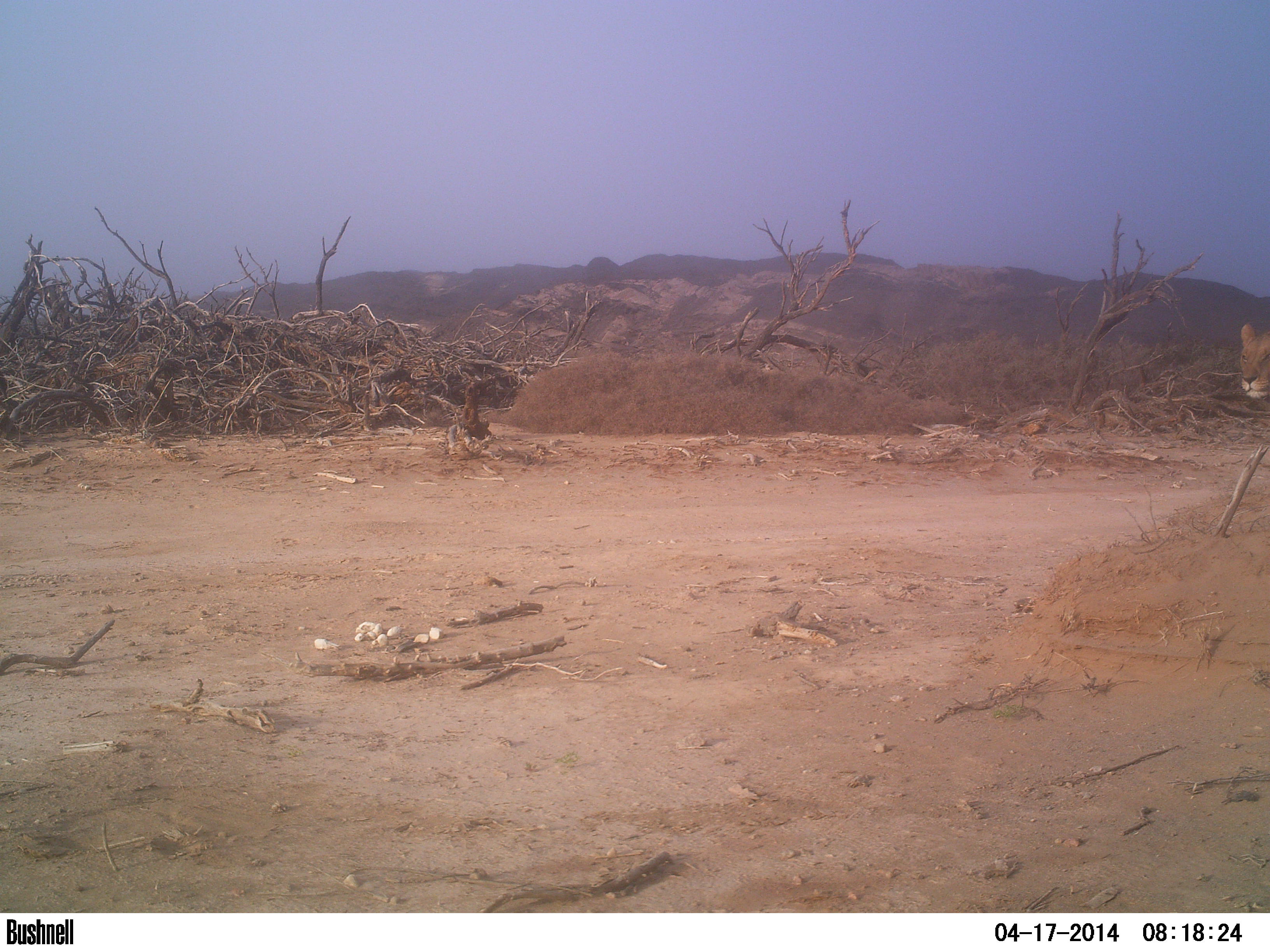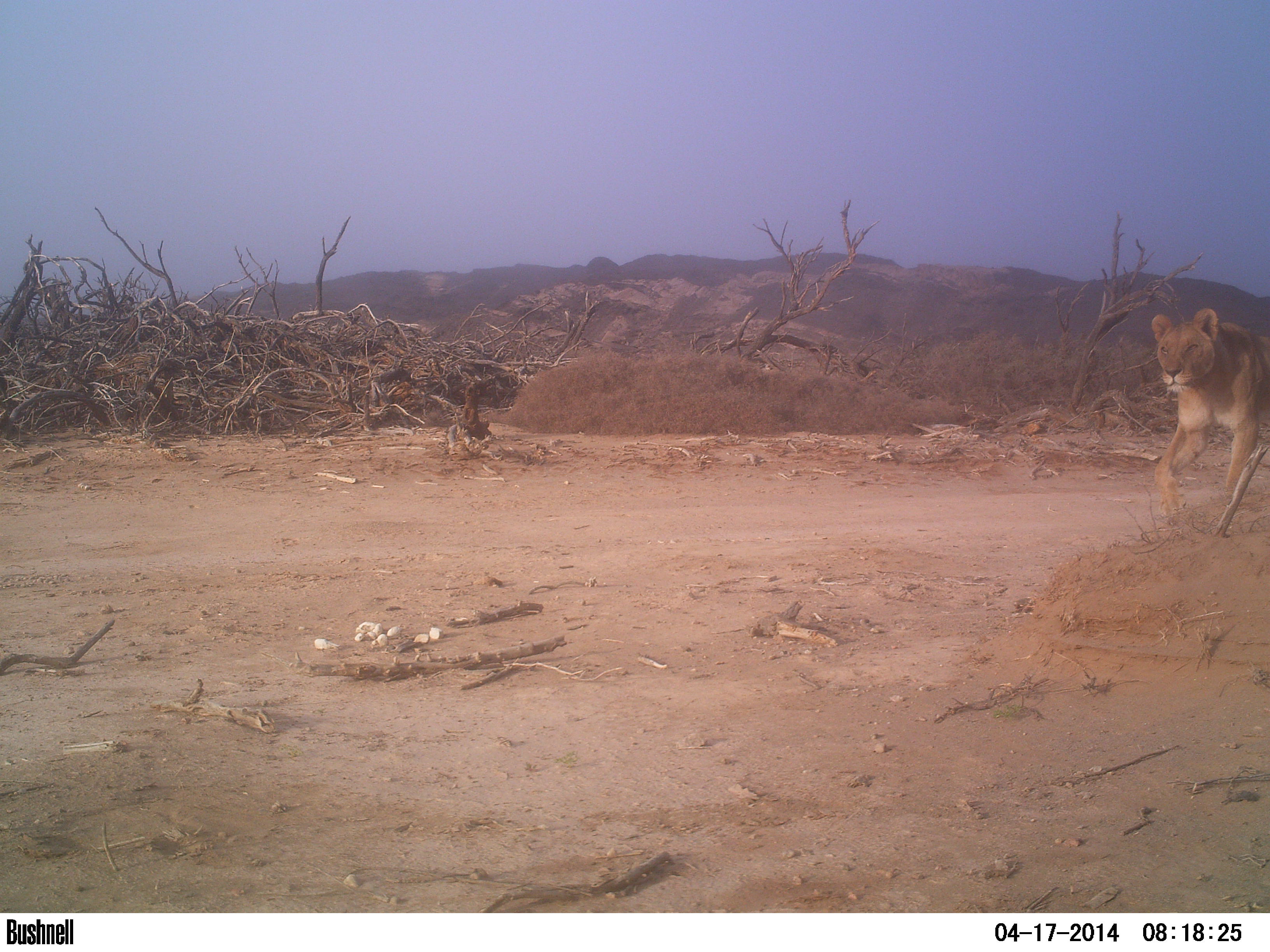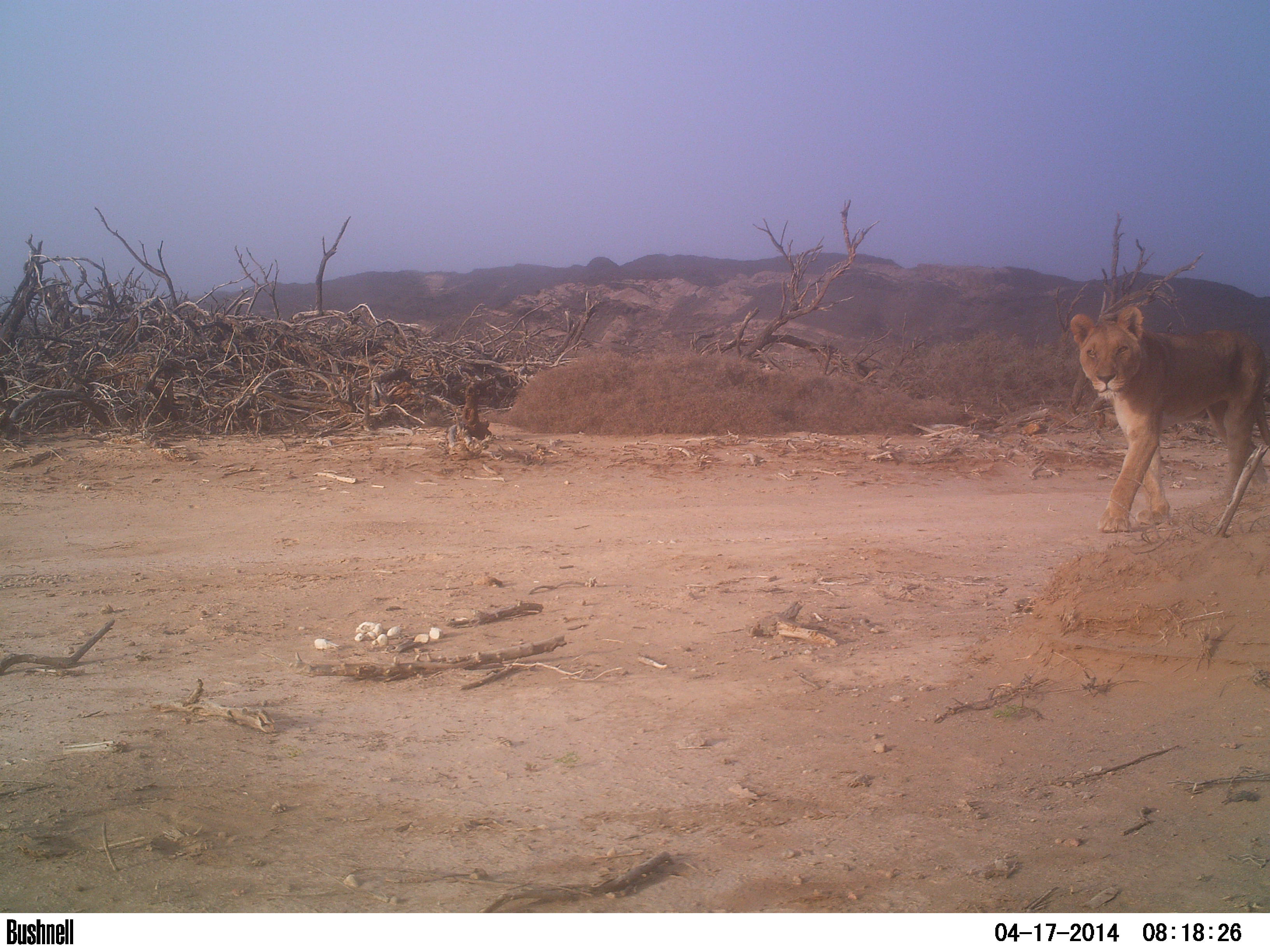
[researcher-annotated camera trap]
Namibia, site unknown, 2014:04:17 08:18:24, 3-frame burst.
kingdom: Animalia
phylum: Chordata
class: Mammalia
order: Carnivora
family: Felidae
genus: Panthera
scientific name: Panthera leo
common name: lion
Panthera leo (lion).